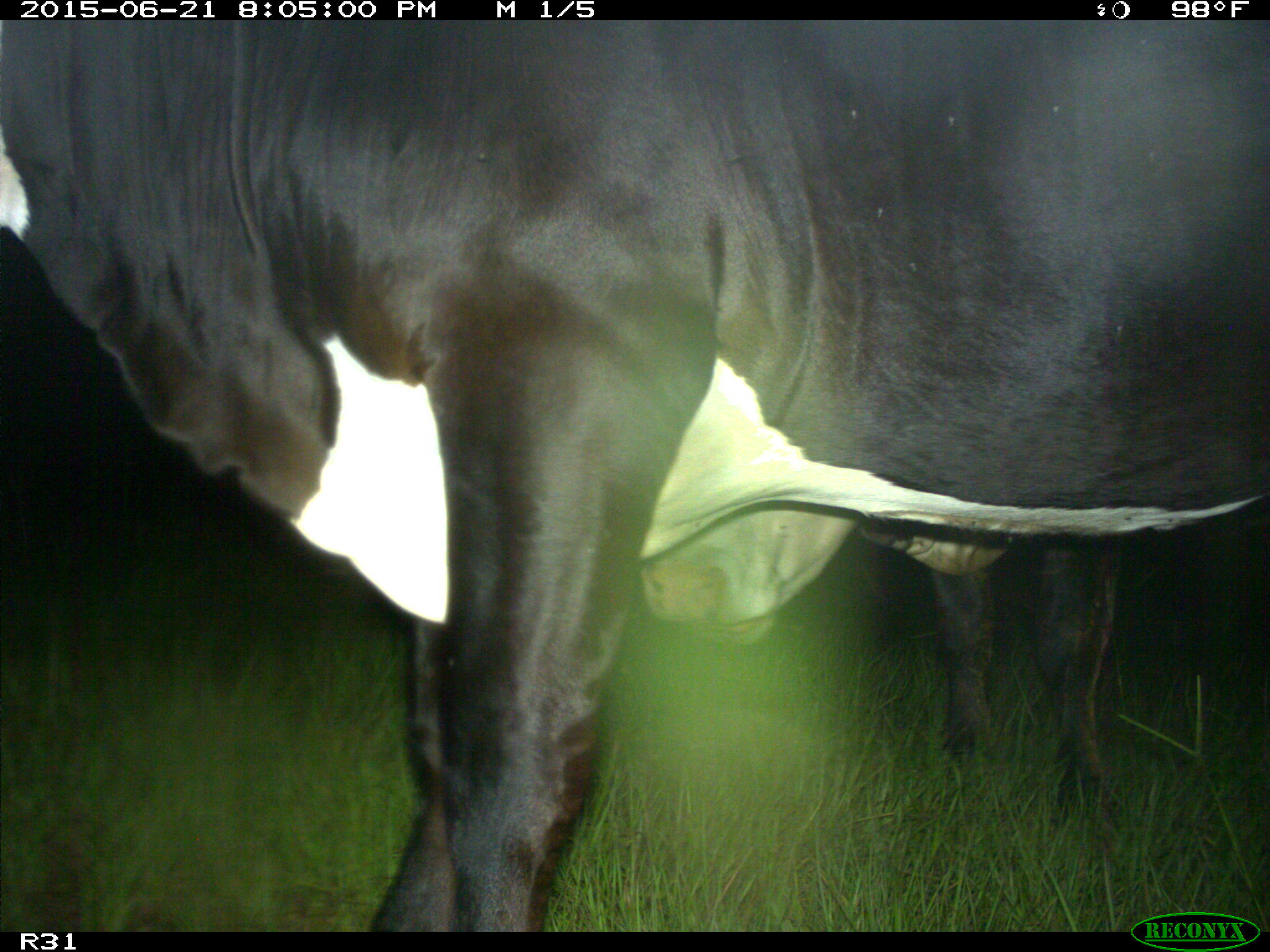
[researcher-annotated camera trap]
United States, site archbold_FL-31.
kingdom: Animalia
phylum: Chordata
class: Mammalia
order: Artiodactyla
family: Bovidae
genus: Bos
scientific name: Bos taurus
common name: domestic cow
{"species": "Bos taurus (domestic cow)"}